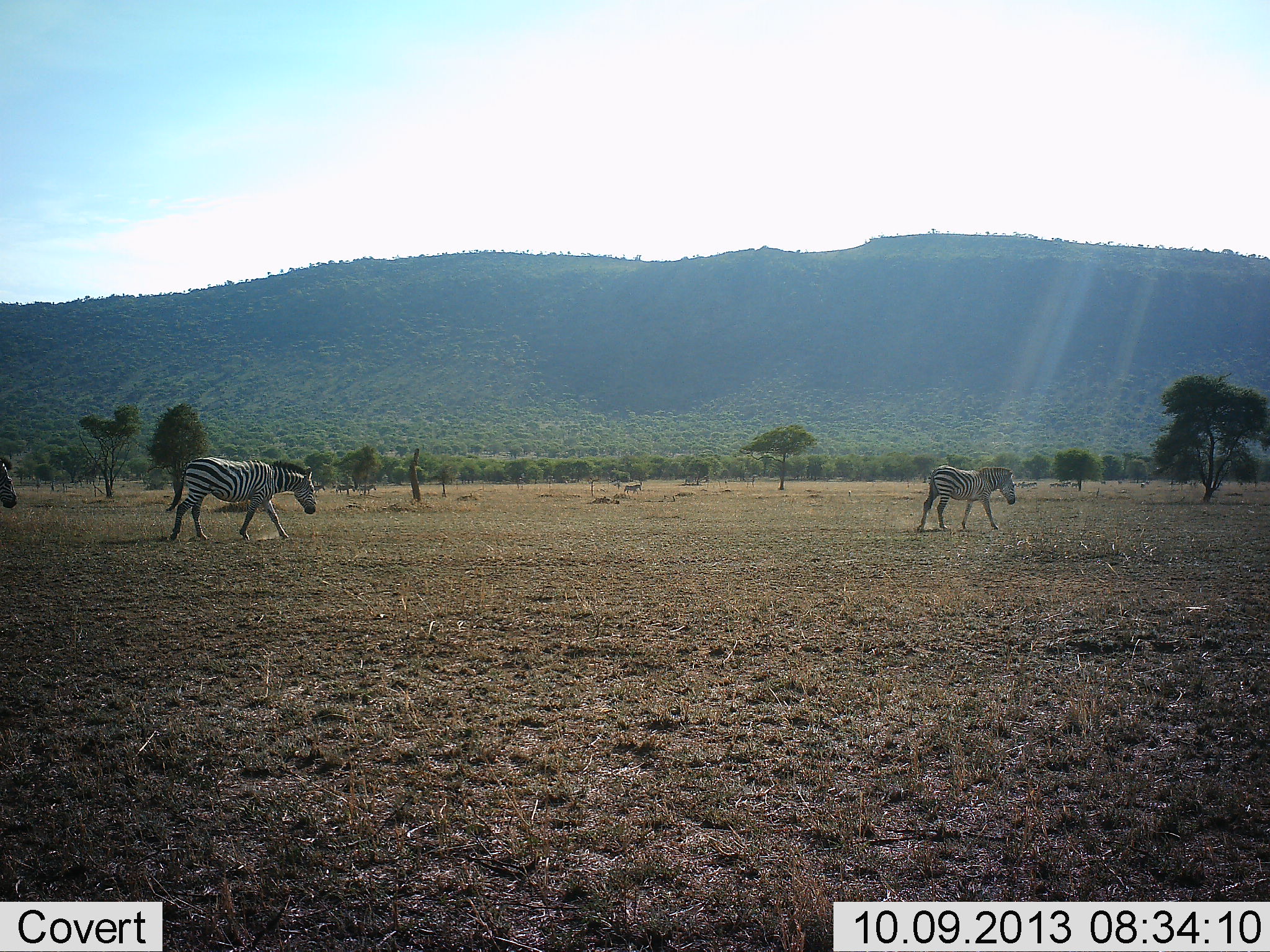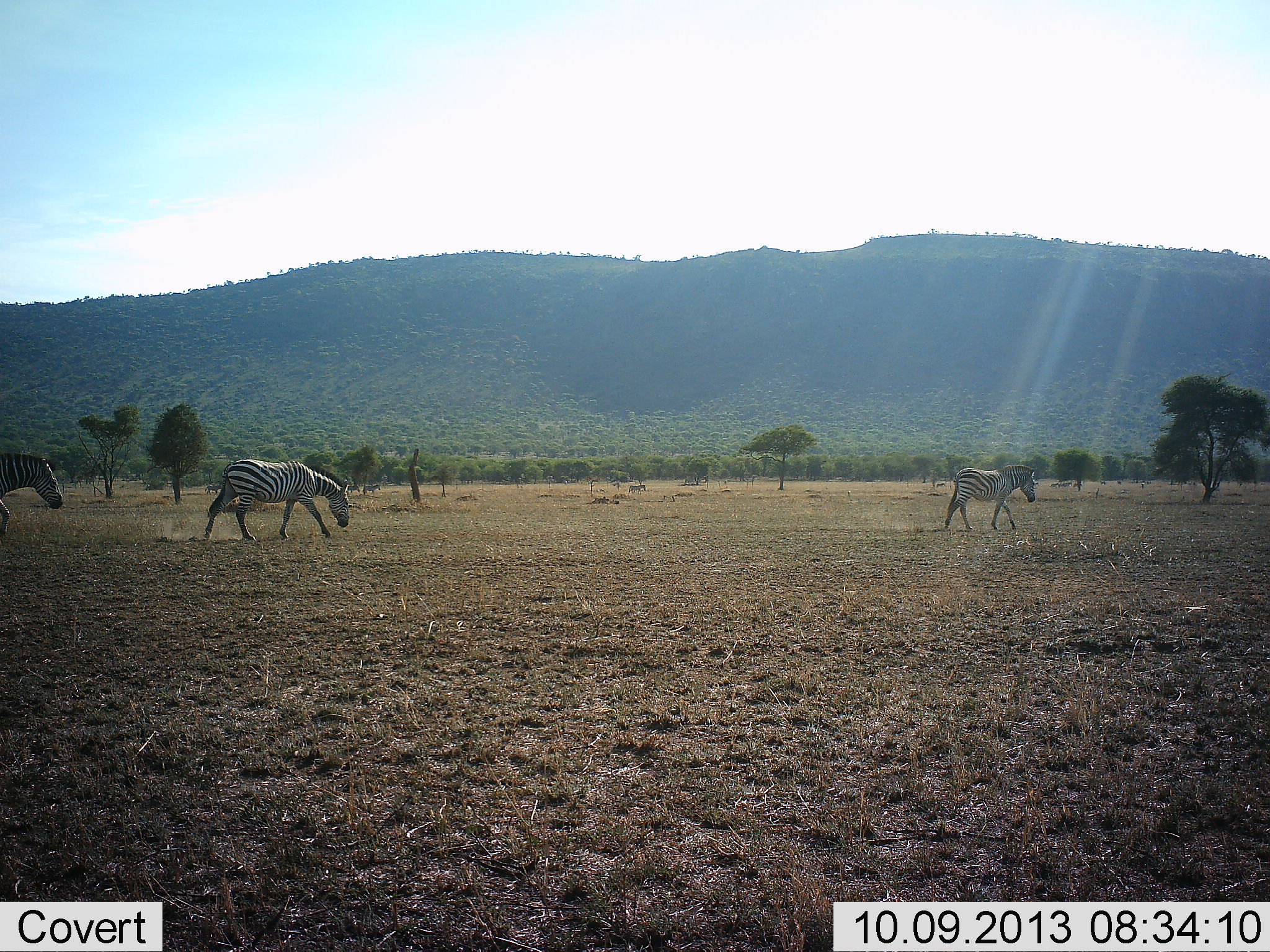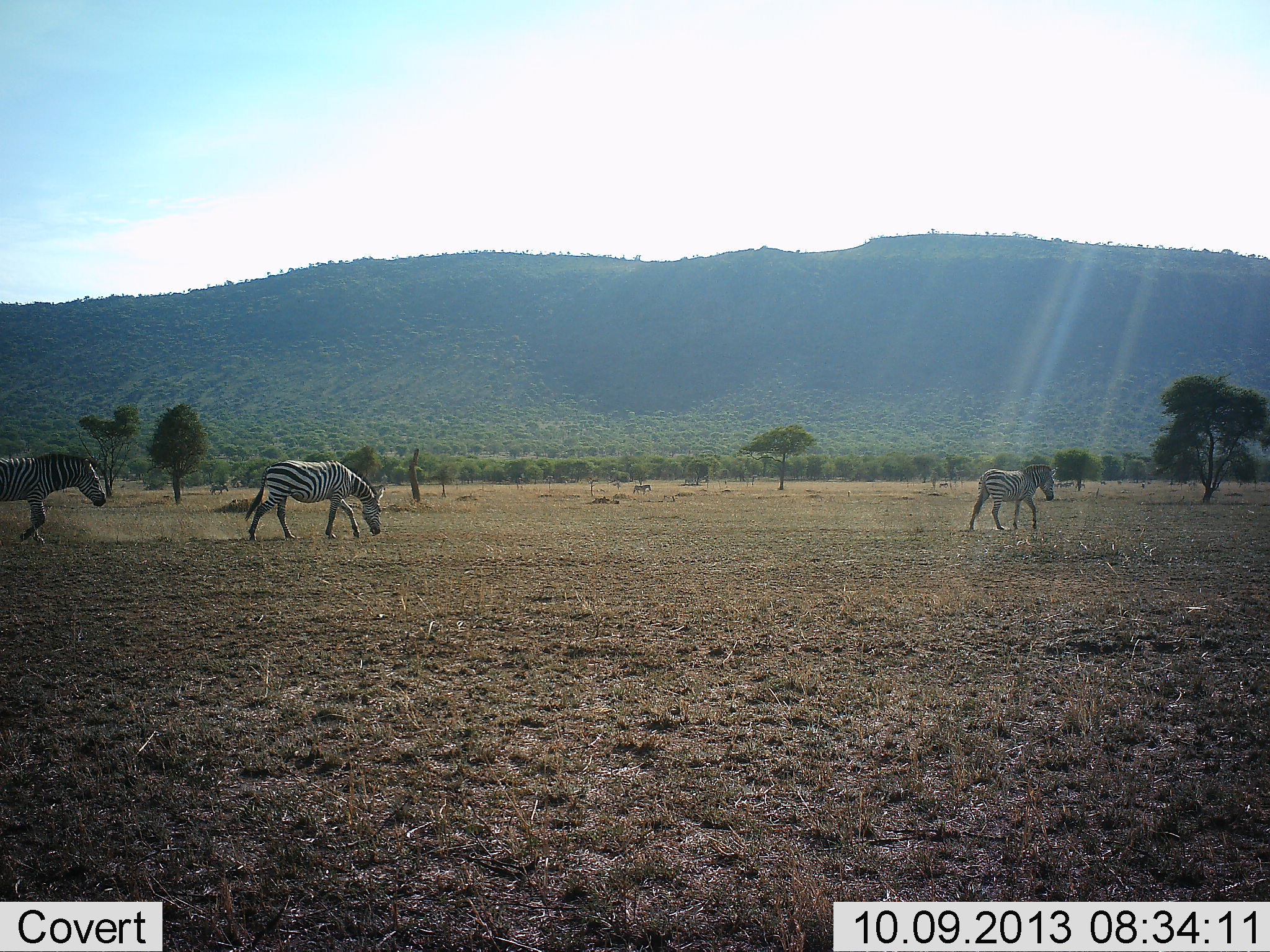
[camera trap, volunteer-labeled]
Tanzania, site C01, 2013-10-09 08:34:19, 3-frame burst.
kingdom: Animalia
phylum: Chordata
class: Mammalia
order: Perissodactyla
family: Equidae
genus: Equus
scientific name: Equus quagga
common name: plains zebra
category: zebra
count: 3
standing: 5%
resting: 0%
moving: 95%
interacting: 0%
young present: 0%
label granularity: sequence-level